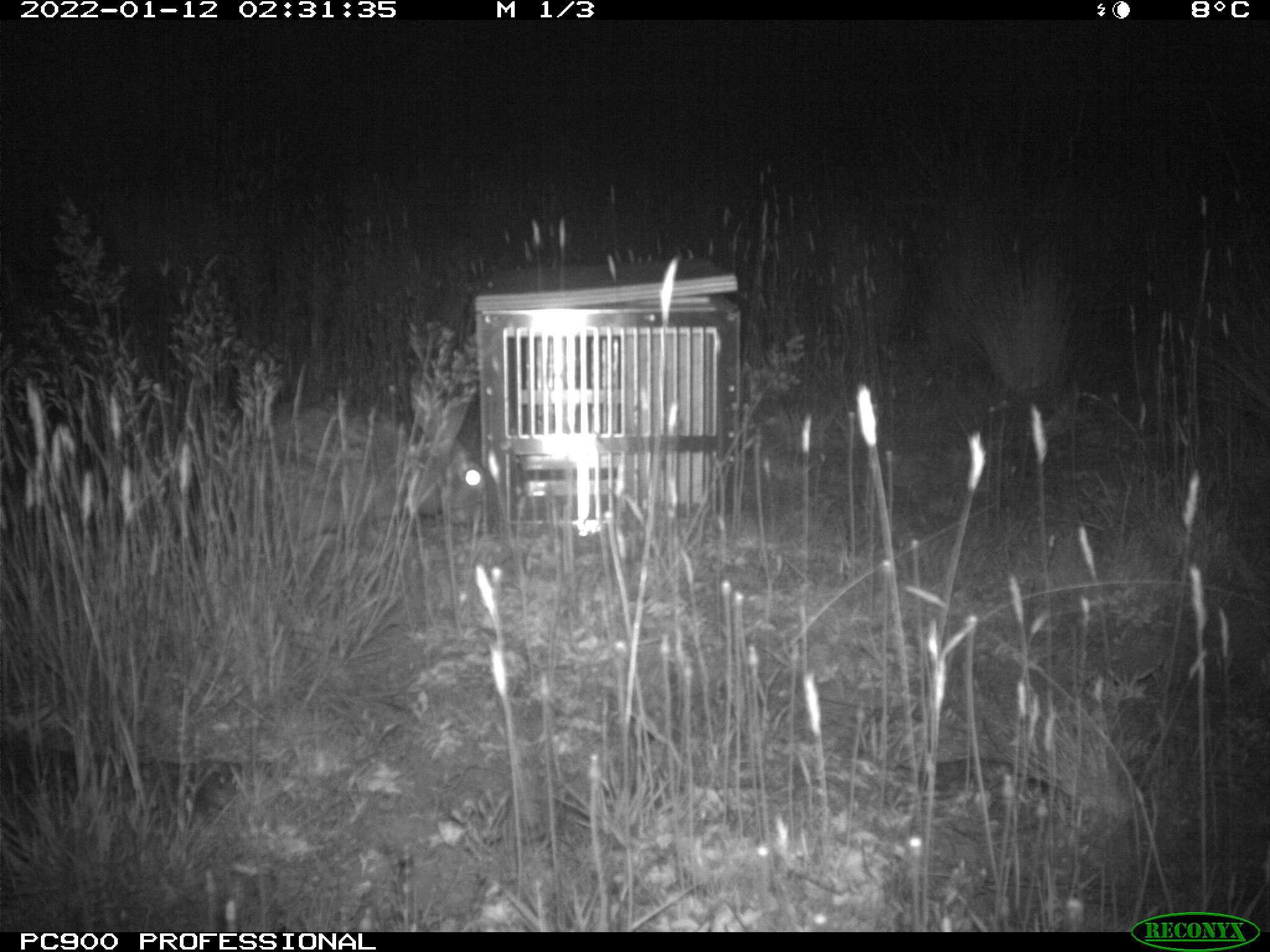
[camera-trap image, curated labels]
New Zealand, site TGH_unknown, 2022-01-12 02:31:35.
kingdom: Animalia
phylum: Chordata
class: Mammalia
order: Lagomorpha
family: Leporidae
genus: Oryctolagus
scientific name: Oryctolagus cuniculus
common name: european rabbit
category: rabbit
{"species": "rabbit (european rabbit) (Oryctolagus cuniculus)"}